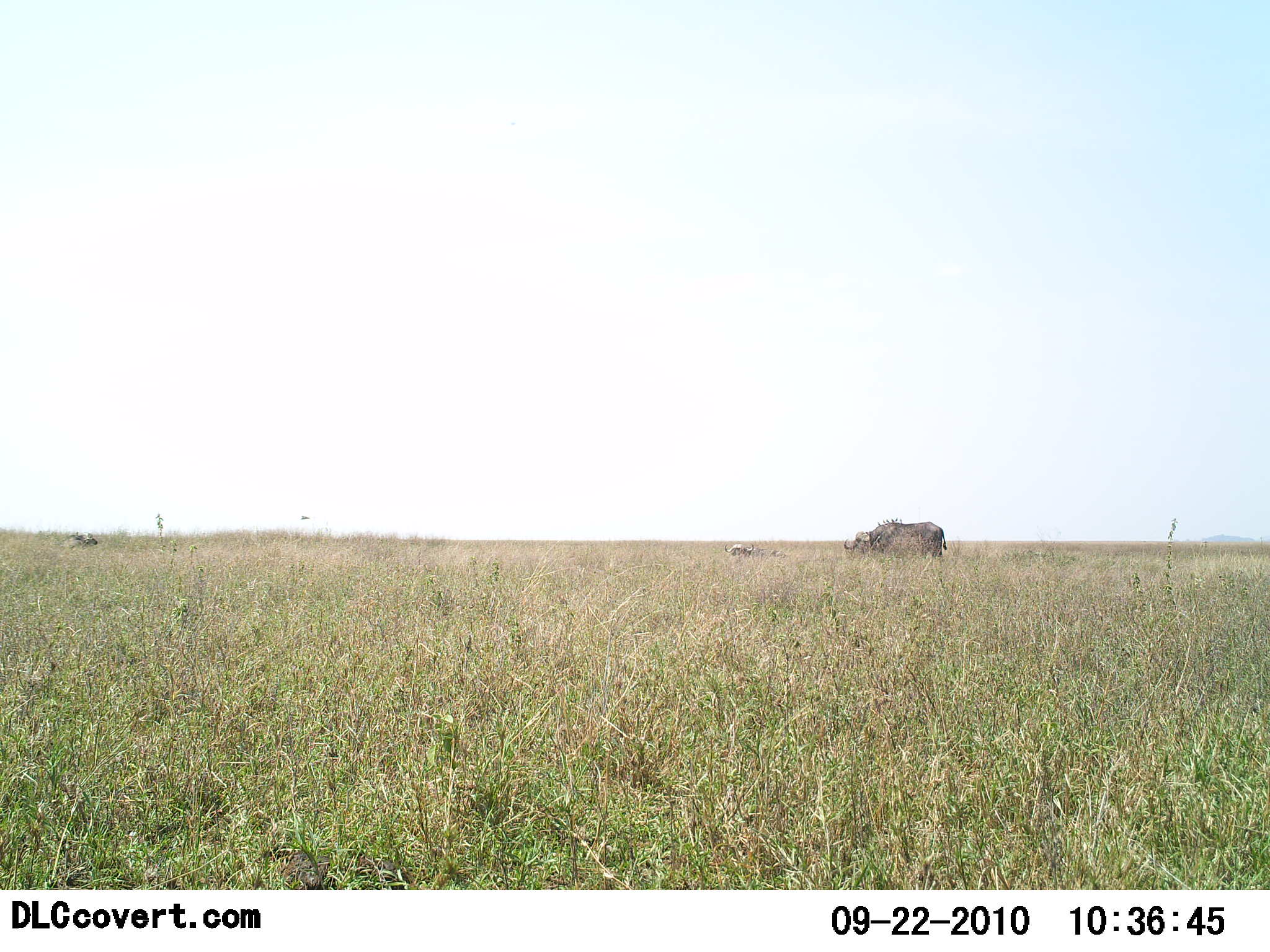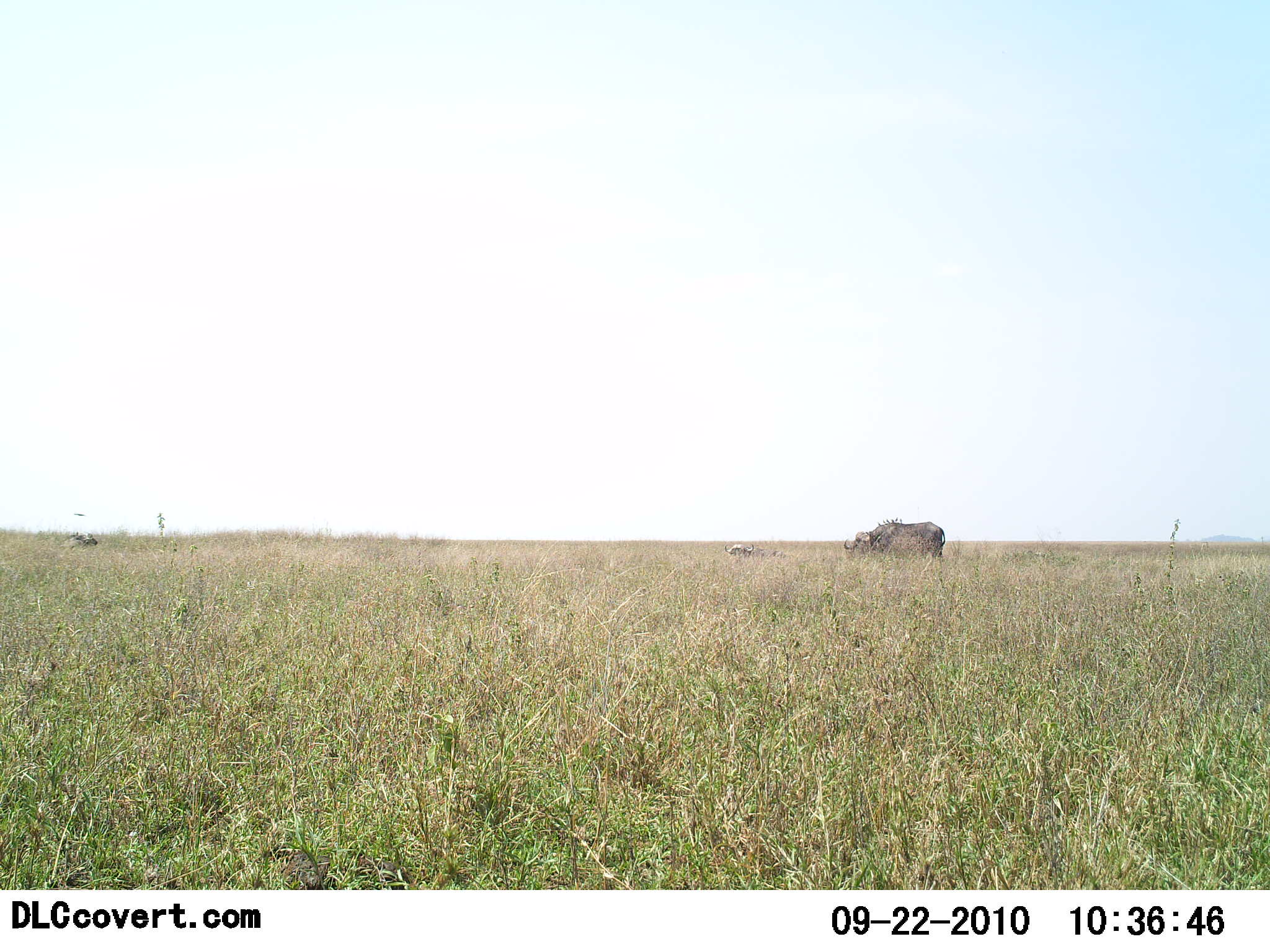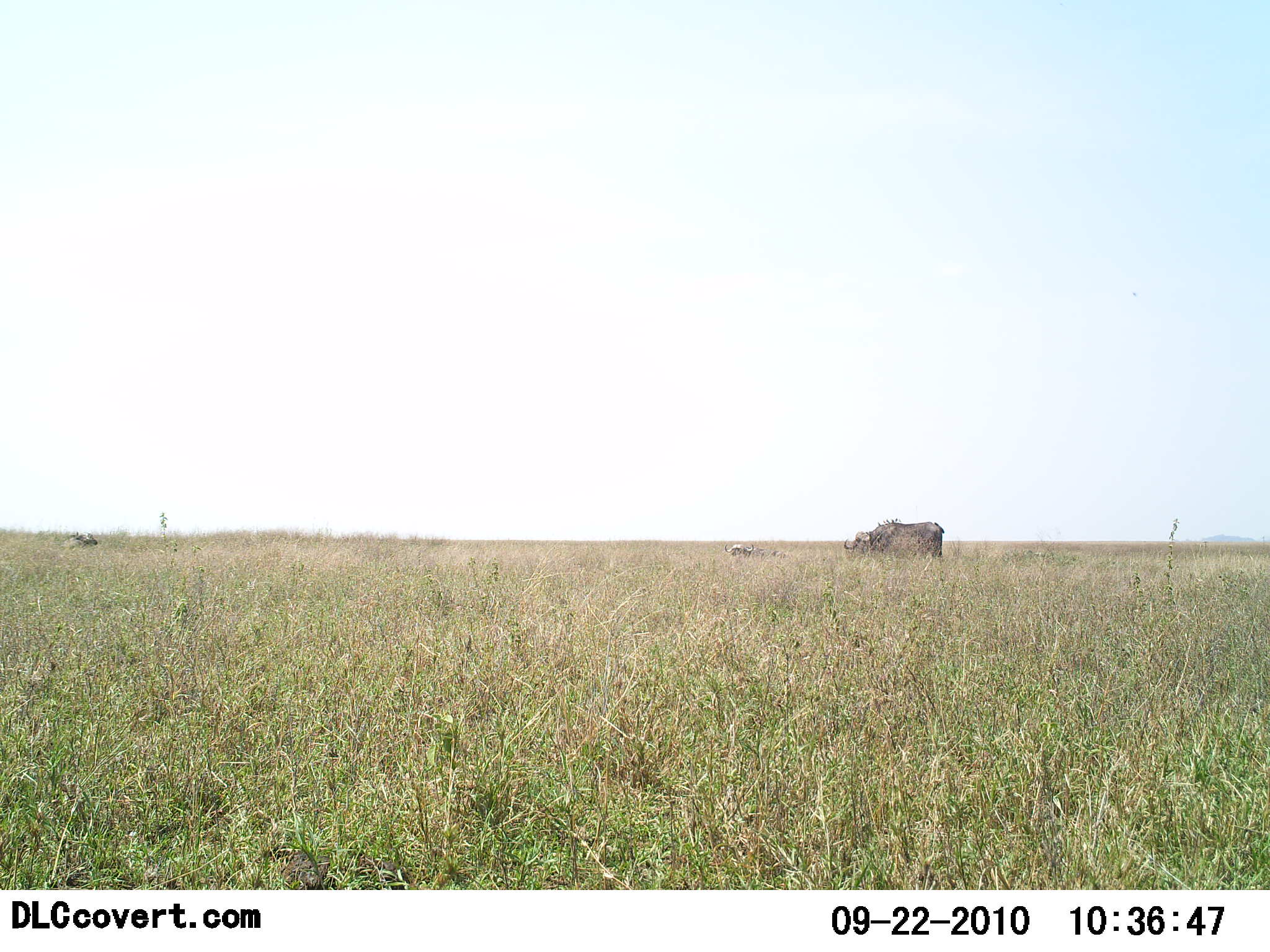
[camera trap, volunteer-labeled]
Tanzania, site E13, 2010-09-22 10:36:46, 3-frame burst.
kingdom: Animalia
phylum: Chordata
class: Mammalia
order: Artiodactyla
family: Bovidae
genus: Syncerus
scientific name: Syncerus caffer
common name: cape buffalo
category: buffalo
Buffalo (cape buffalo) (Syncerus caffer), count 1. Behavior (volunteer vote fractions): standing 71%, resting 21%, moving 0%, interacting 0%. Young present (vote fraction): 0%. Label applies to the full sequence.